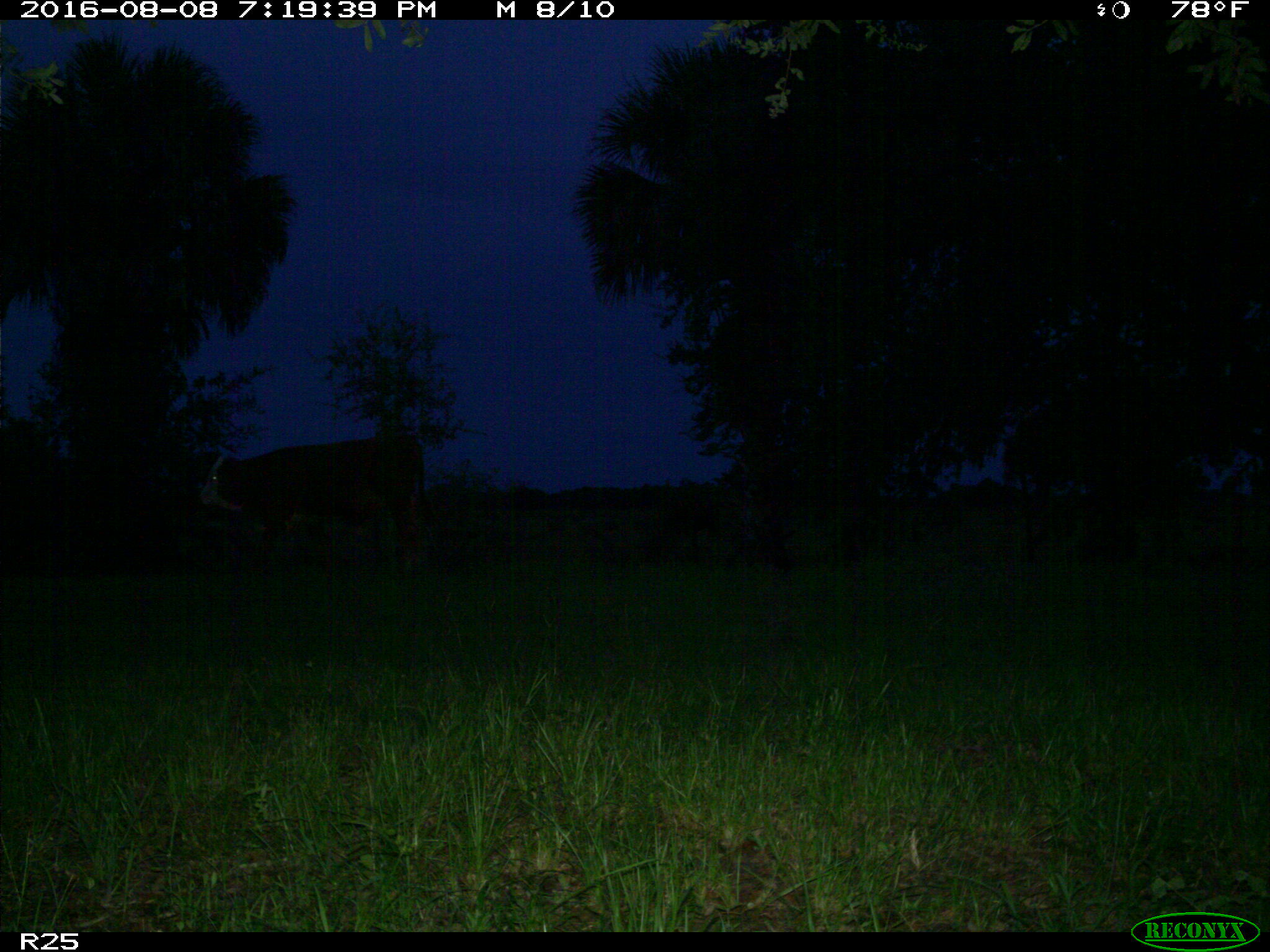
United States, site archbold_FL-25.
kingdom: Animalia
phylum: Chordata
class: Mammalia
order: Artiodactyla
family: Bovidae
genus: Bos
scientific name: Bos taurus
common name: domestic cow